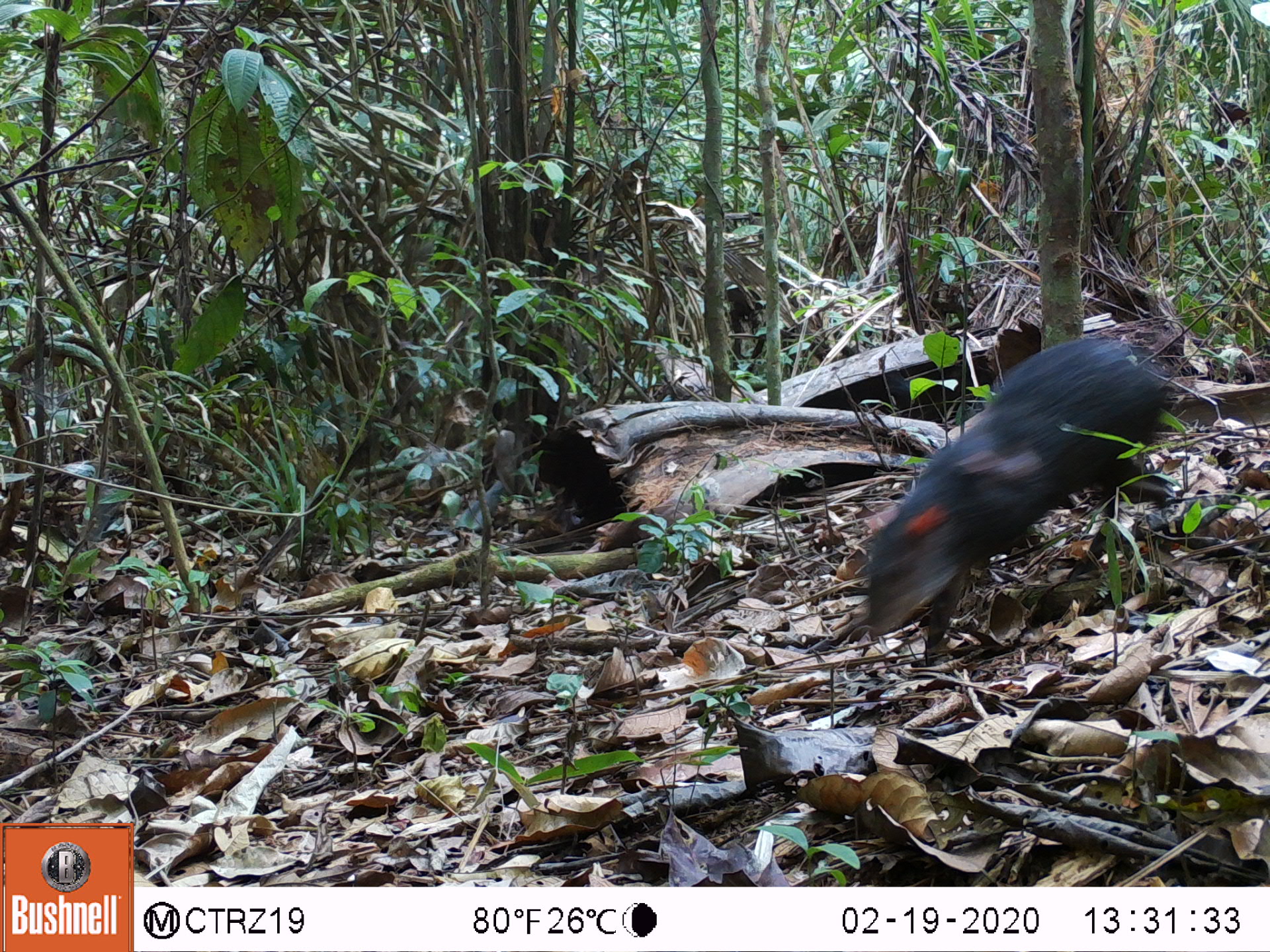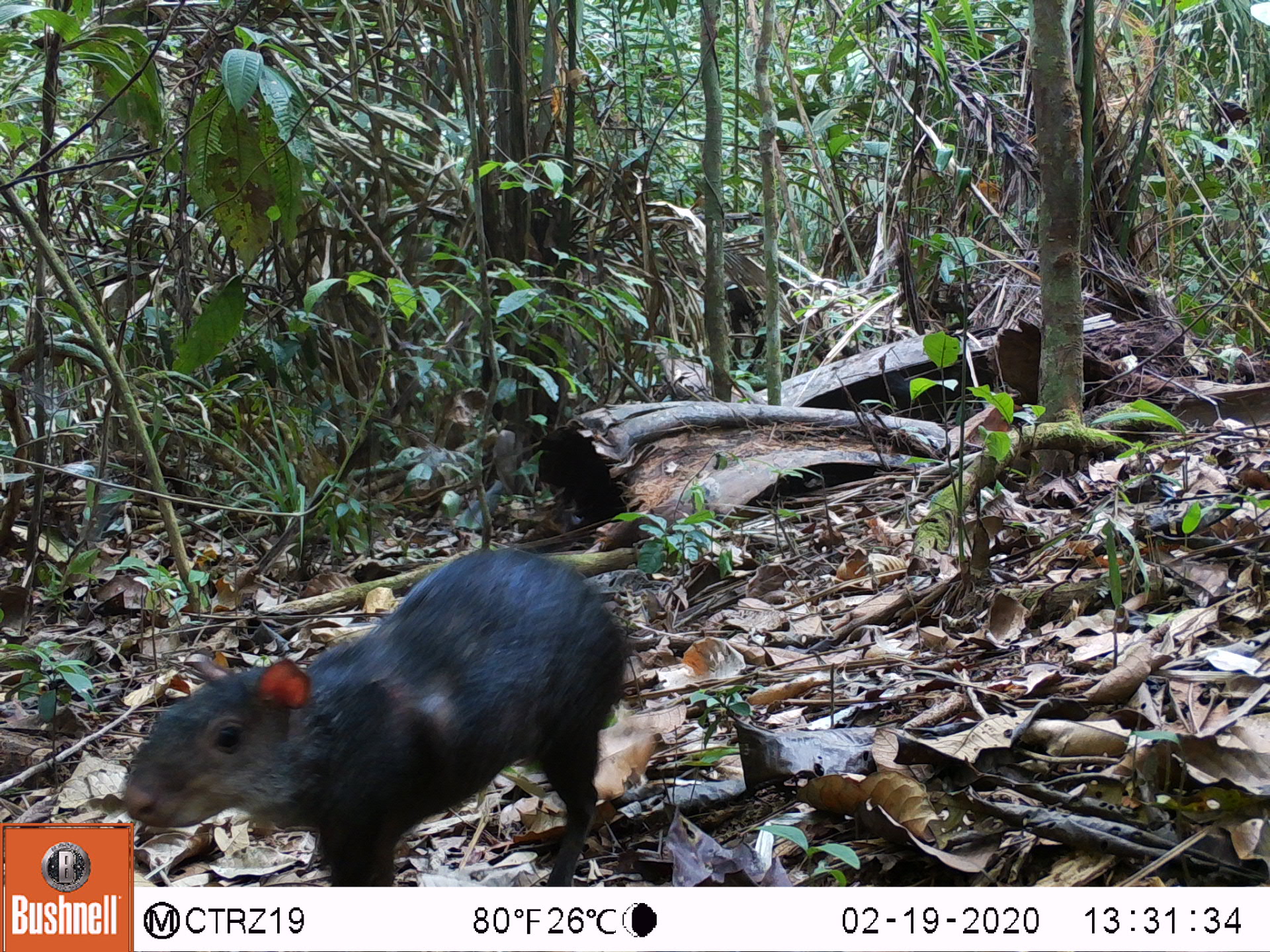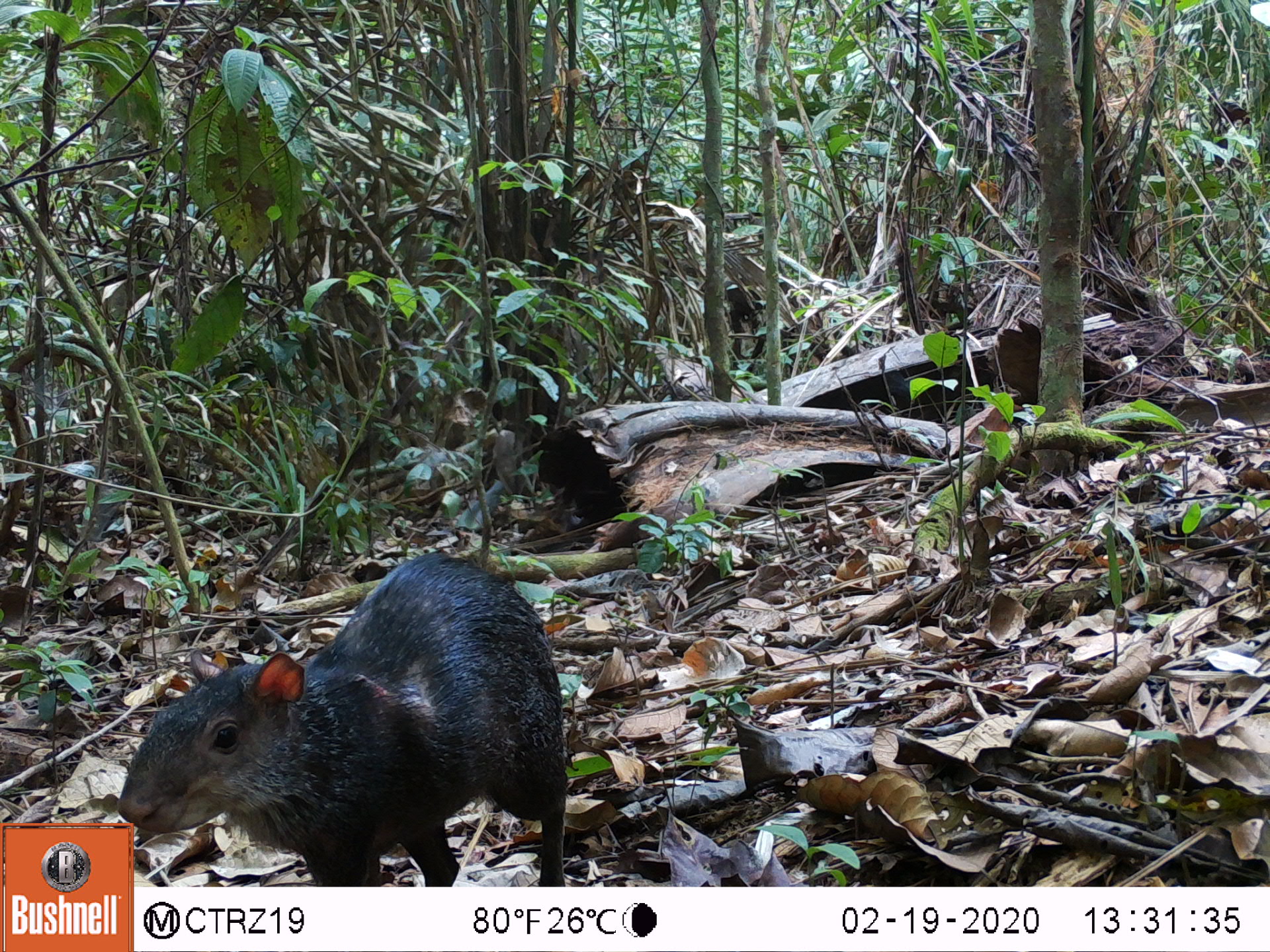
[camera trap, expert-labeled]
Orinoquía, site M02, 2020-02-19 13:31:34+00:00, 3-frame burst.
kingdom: Animalia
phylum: Chordata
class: Mammalia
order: Rodentia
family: Dasyproctidae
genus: Dasyprocta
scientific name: Dasyprocta fuliginosa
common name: black agouti